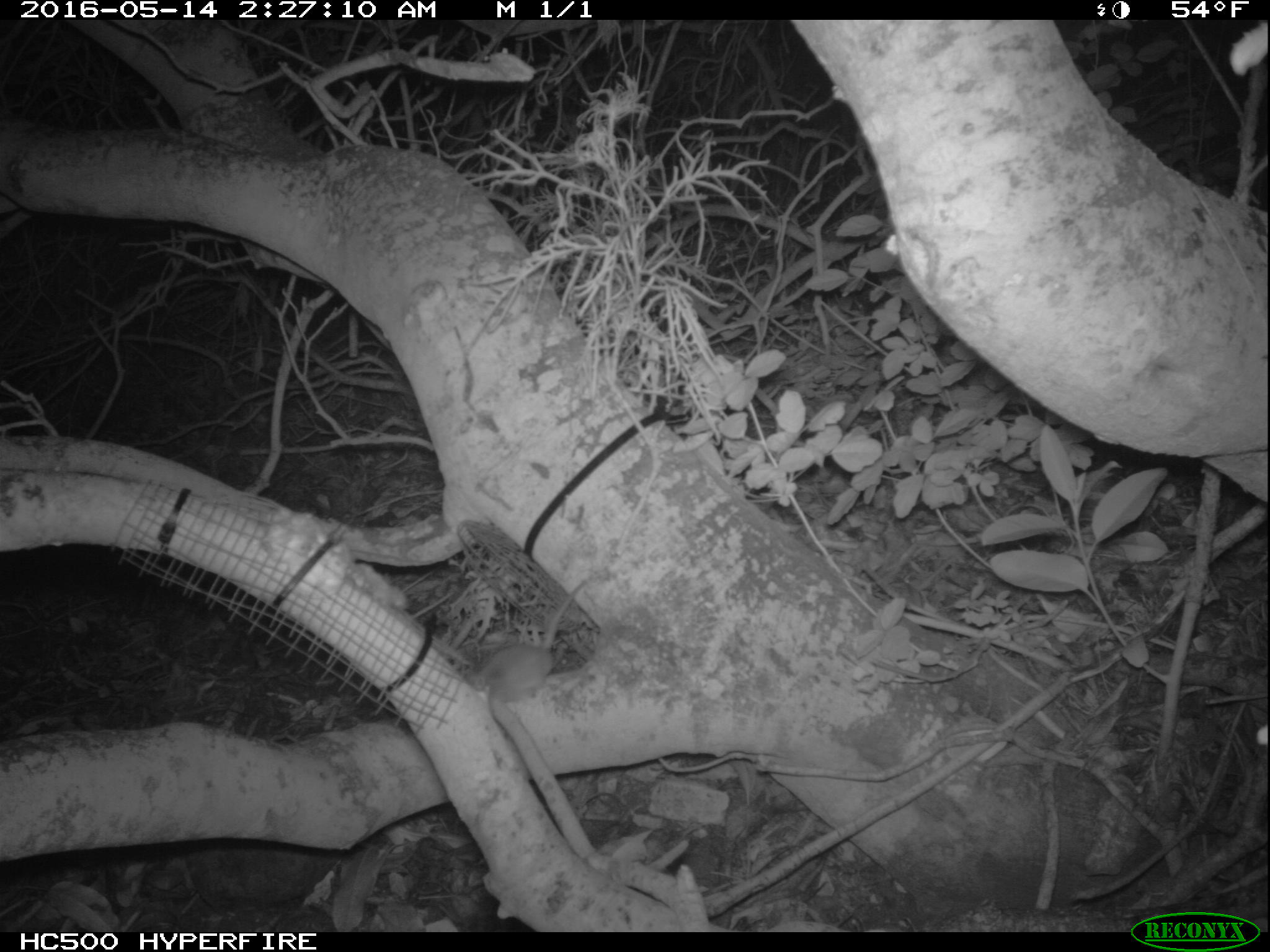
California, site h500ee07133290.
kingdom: Animalia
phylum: Chordata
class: Mammalia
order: Rodentia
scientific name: Rodentia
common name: rodent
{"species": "rodent (Rodentia)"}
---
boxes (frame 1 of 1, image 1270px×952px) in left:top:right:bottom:
rodent: 469:583:587:700